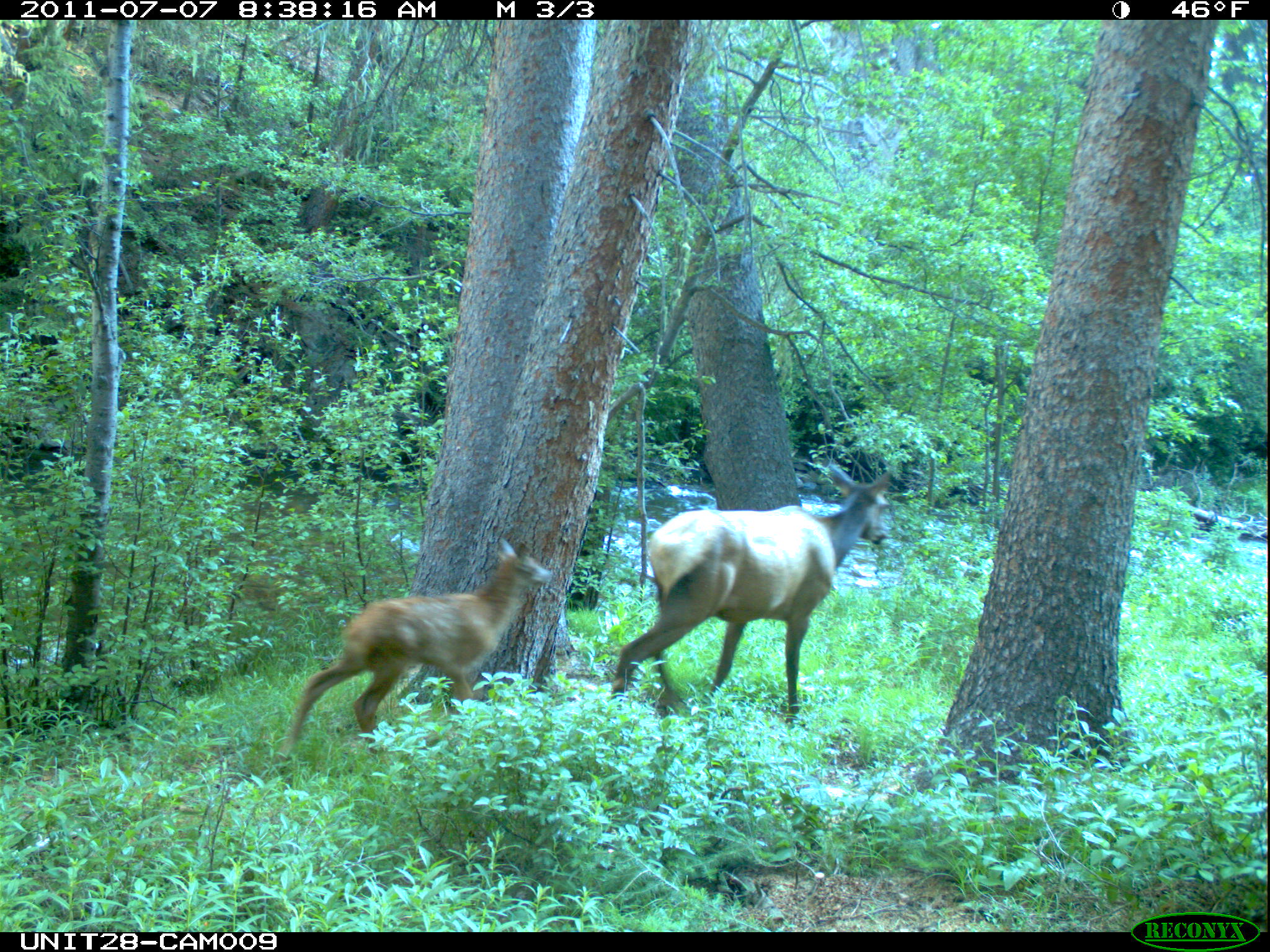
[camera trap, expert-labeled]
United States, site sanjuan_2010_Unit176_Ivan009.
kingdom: Animalia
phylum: Chordata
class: Mammalia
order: Artiodactyla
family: Cervidae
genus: Cervus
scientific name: Cervus elaphus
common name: red deer